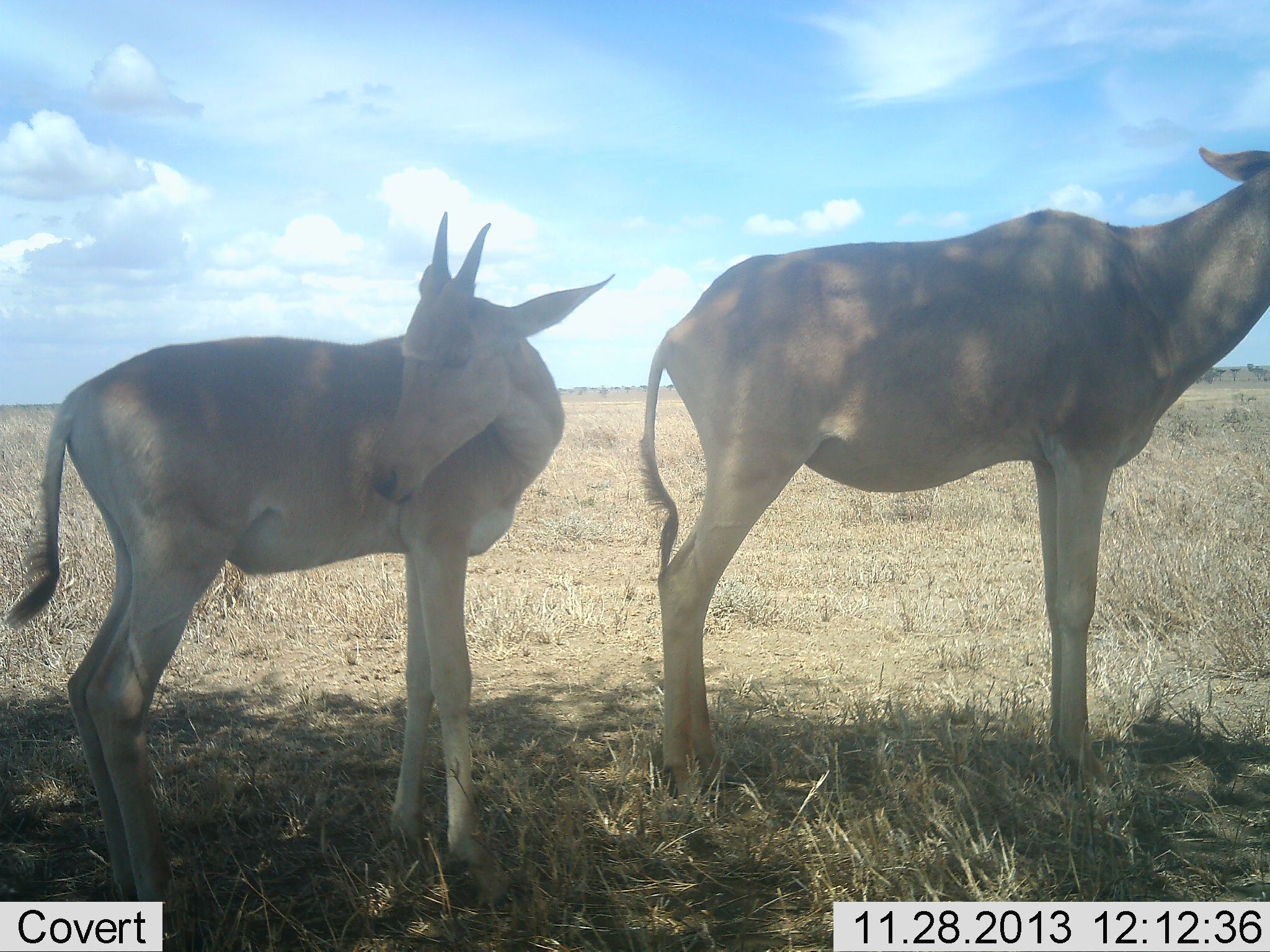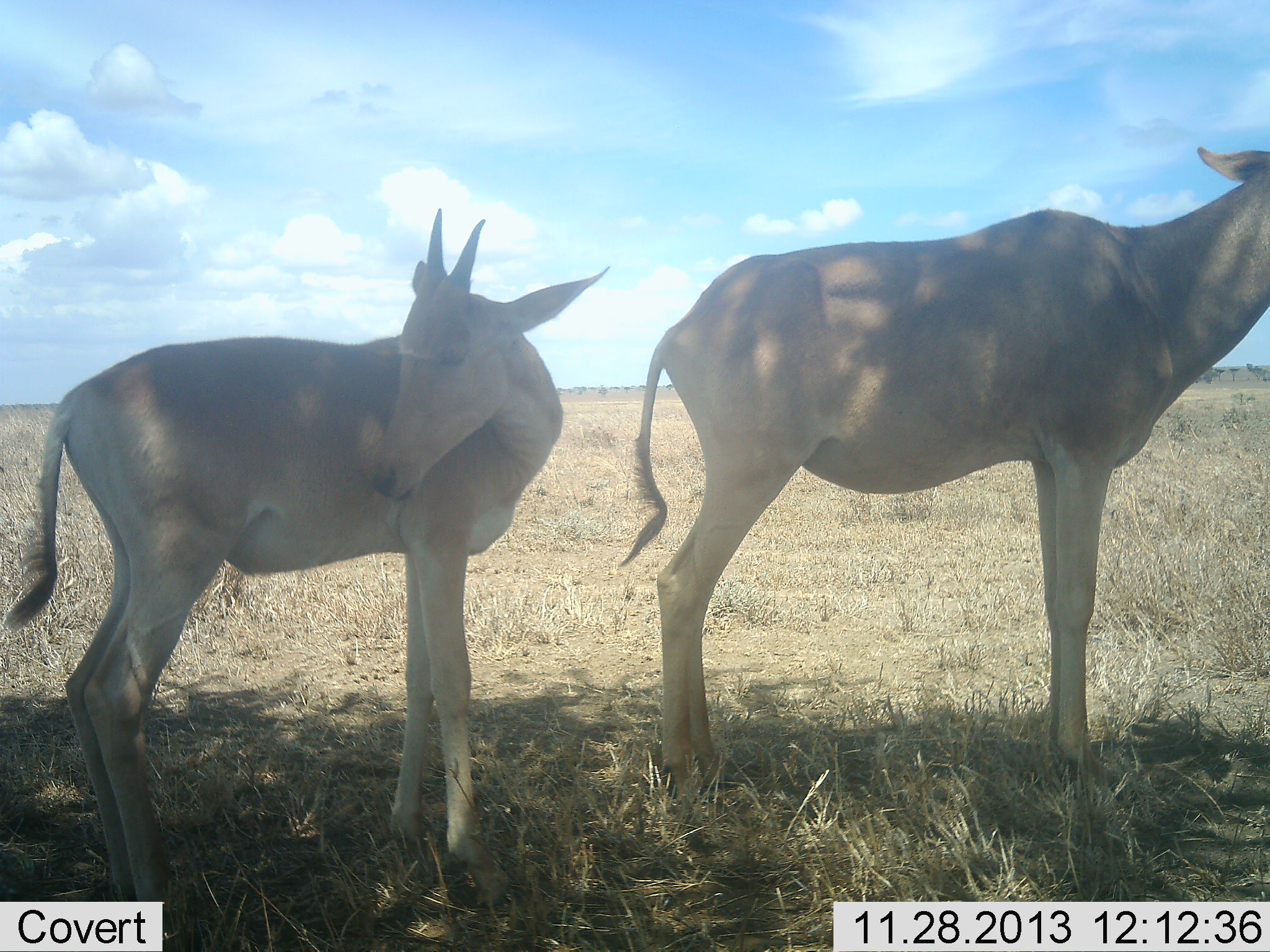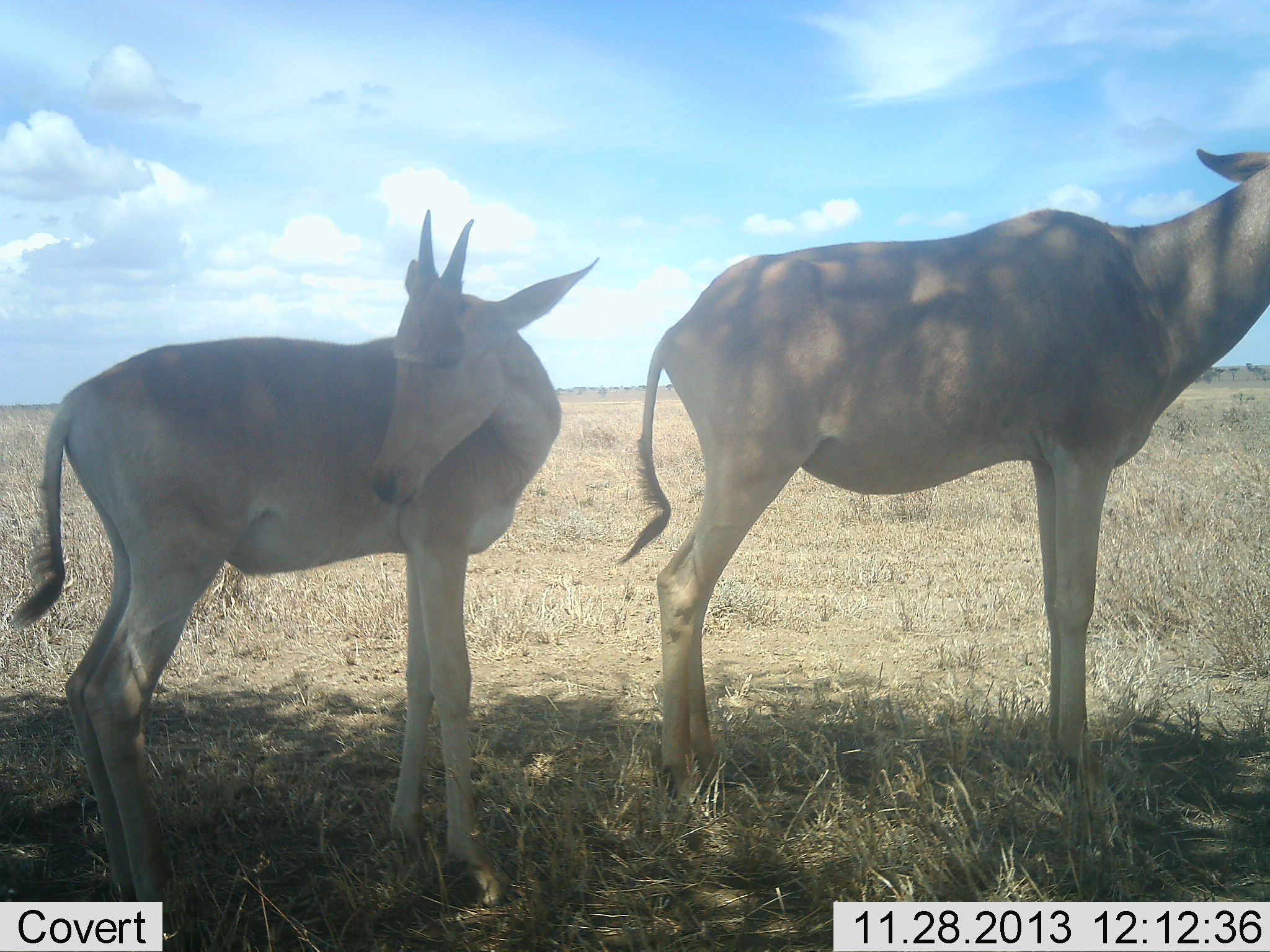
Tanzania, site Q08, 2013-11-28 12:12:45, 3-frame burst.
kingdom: Animalia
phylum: Chordata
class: Mammalia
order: Artiodactyla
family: Bovidae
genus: Alcelaphus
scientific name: Alcelaphus buselaphus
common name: hartebeest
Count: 2.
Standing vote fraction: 100%.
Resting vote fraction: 0%.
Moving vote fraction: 0%.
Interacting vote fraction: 0%.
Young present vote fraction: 60%.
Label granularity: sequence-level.